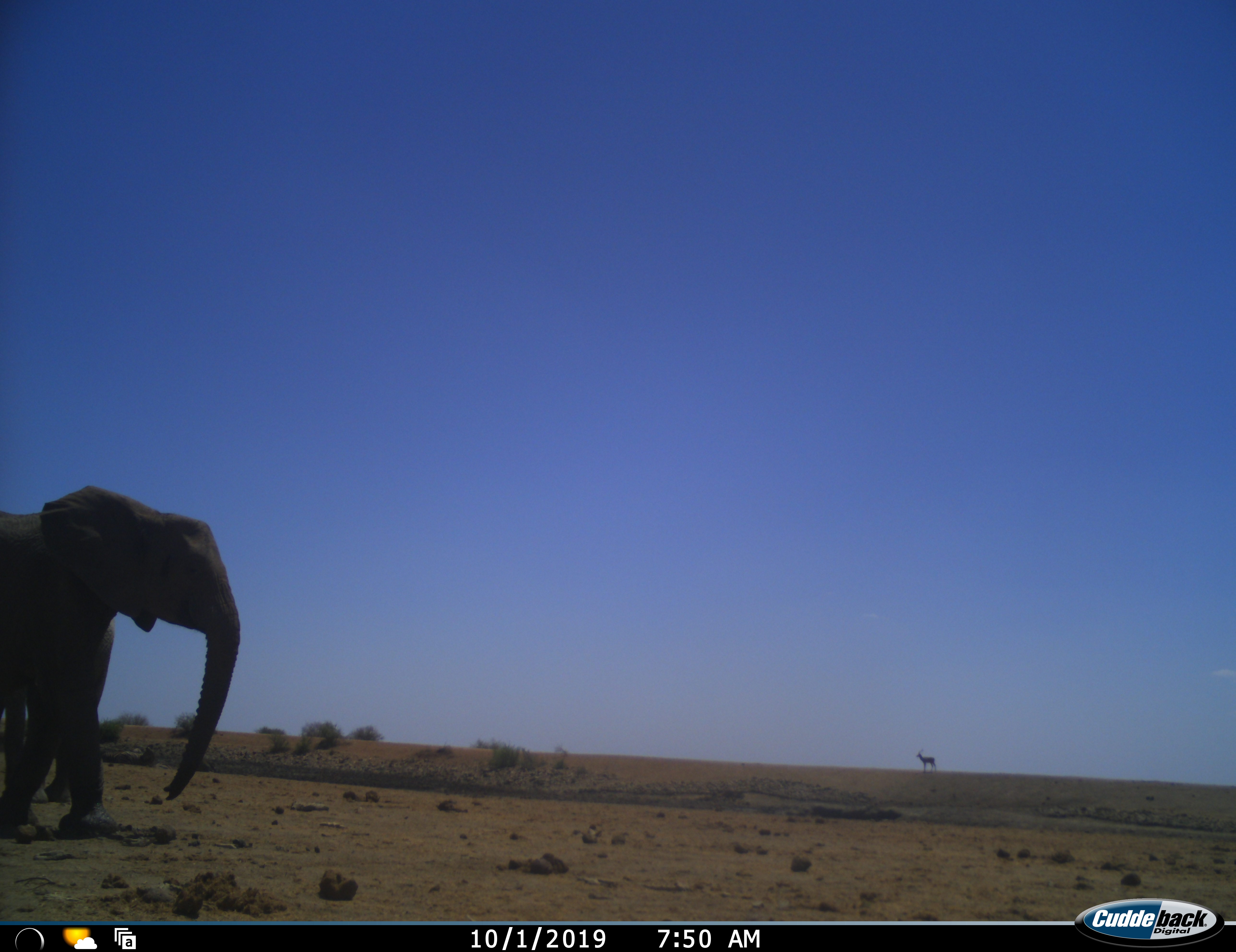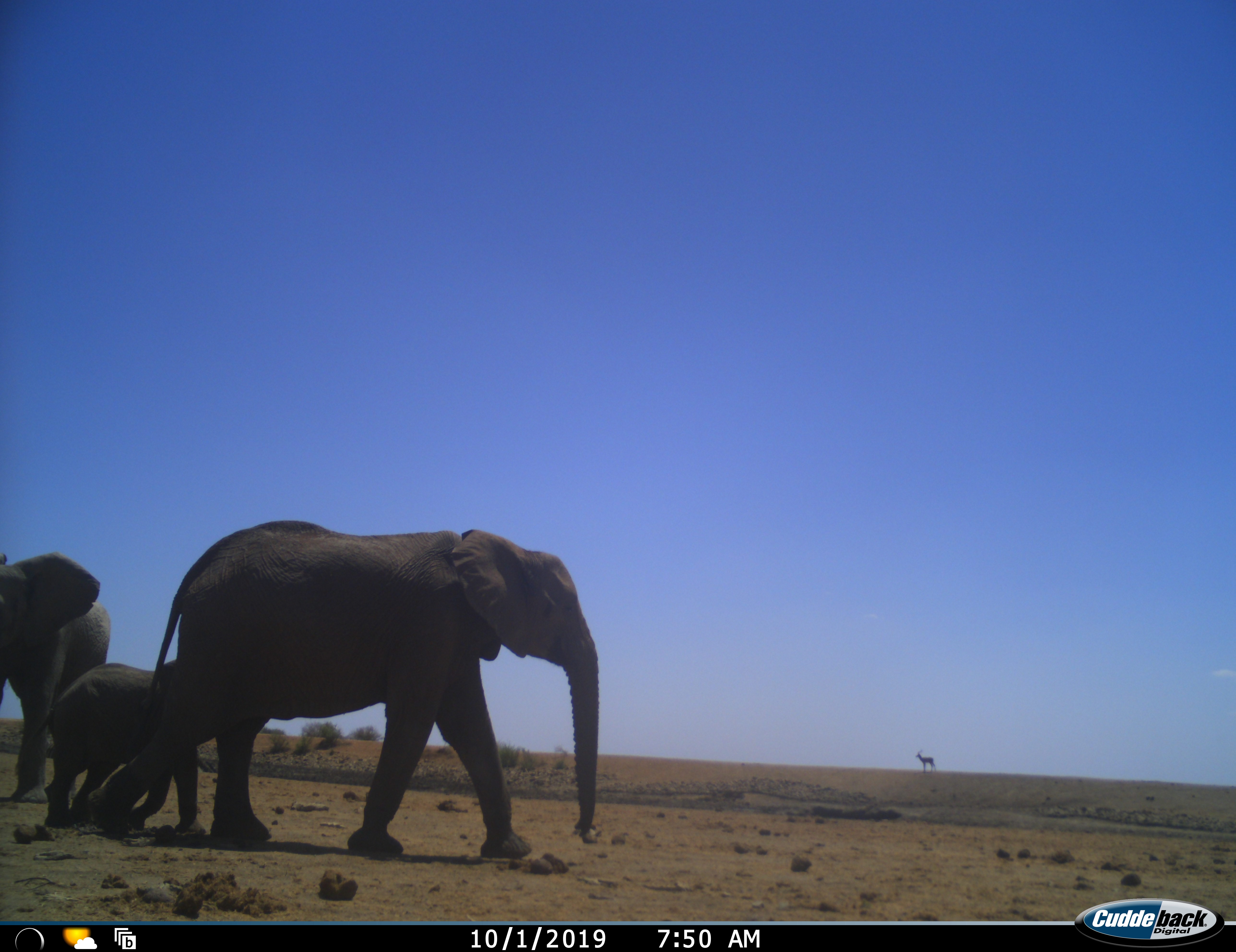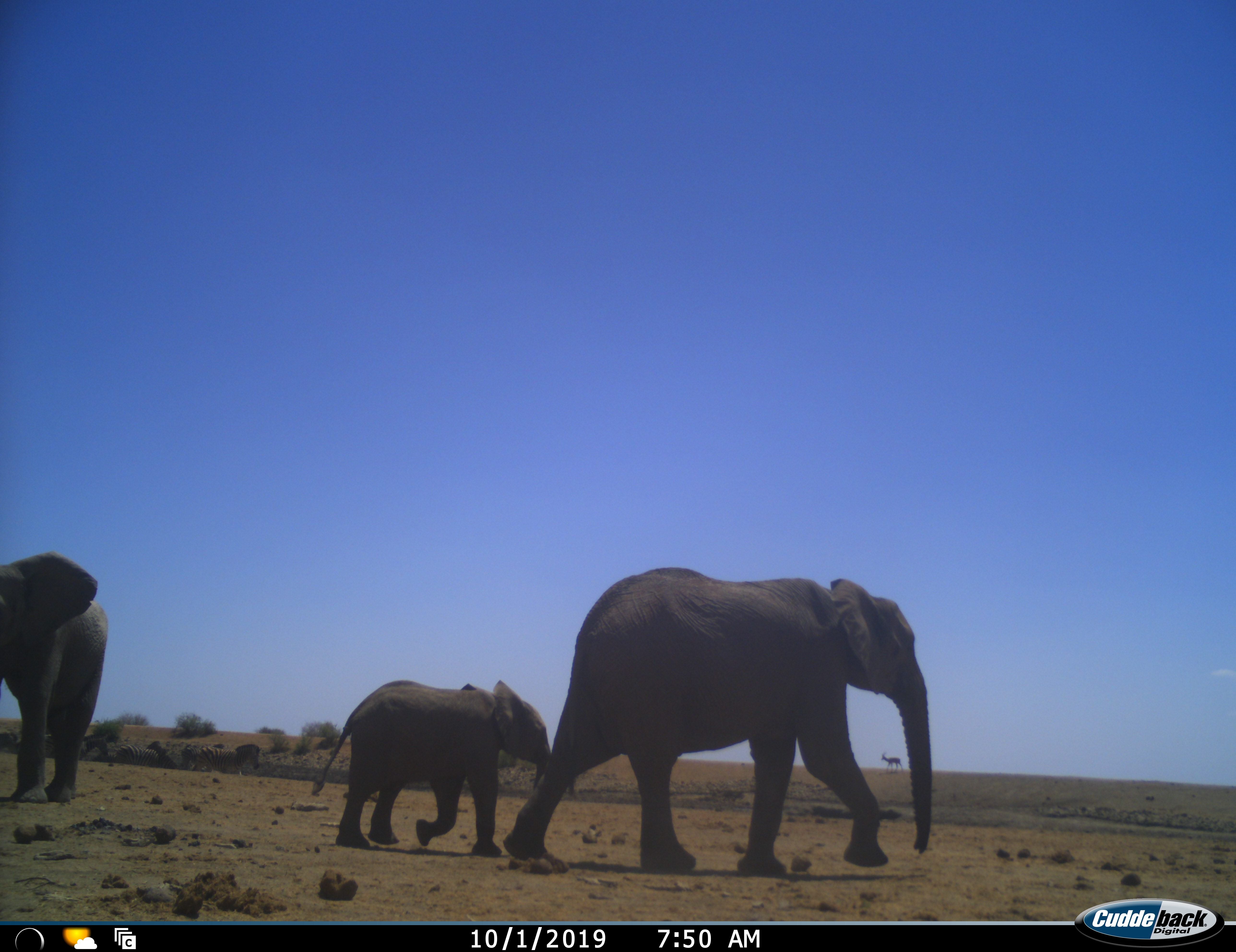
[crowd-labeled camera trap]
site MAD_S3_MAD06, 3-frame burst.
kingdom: Animalia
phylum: Chordata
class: Mammalia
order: Proboscidea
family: Elephantidae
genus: Loxodonta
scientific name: Loxodonta africana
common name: african bush elephant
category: elephant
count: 3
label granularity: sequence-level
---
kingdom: Animalia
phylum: Chordata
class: Mammalia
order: Artiodactyla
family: Bovidae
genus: Aepyceros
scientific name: Aepyceros melampus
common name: impala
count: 1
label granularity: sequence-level